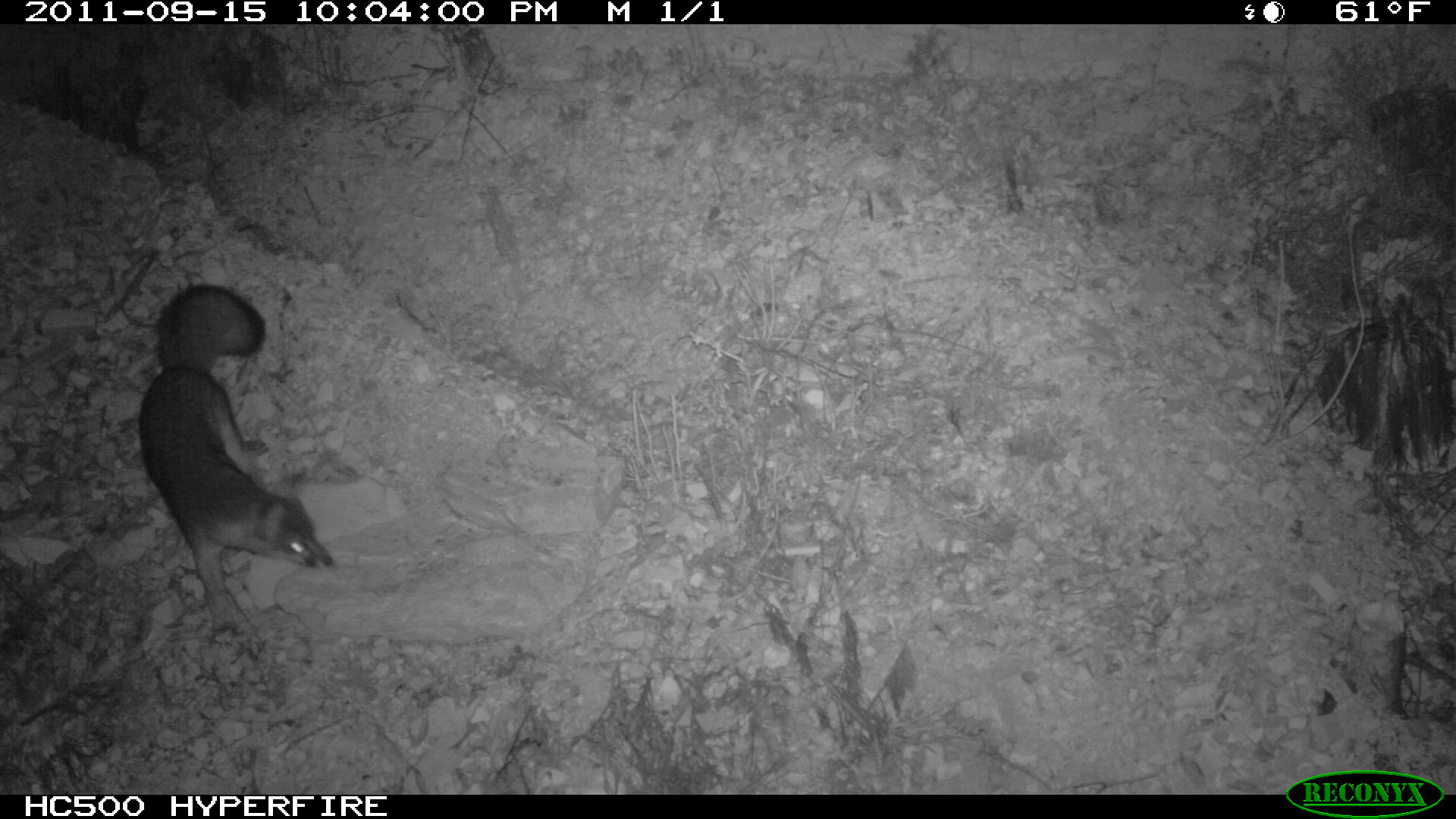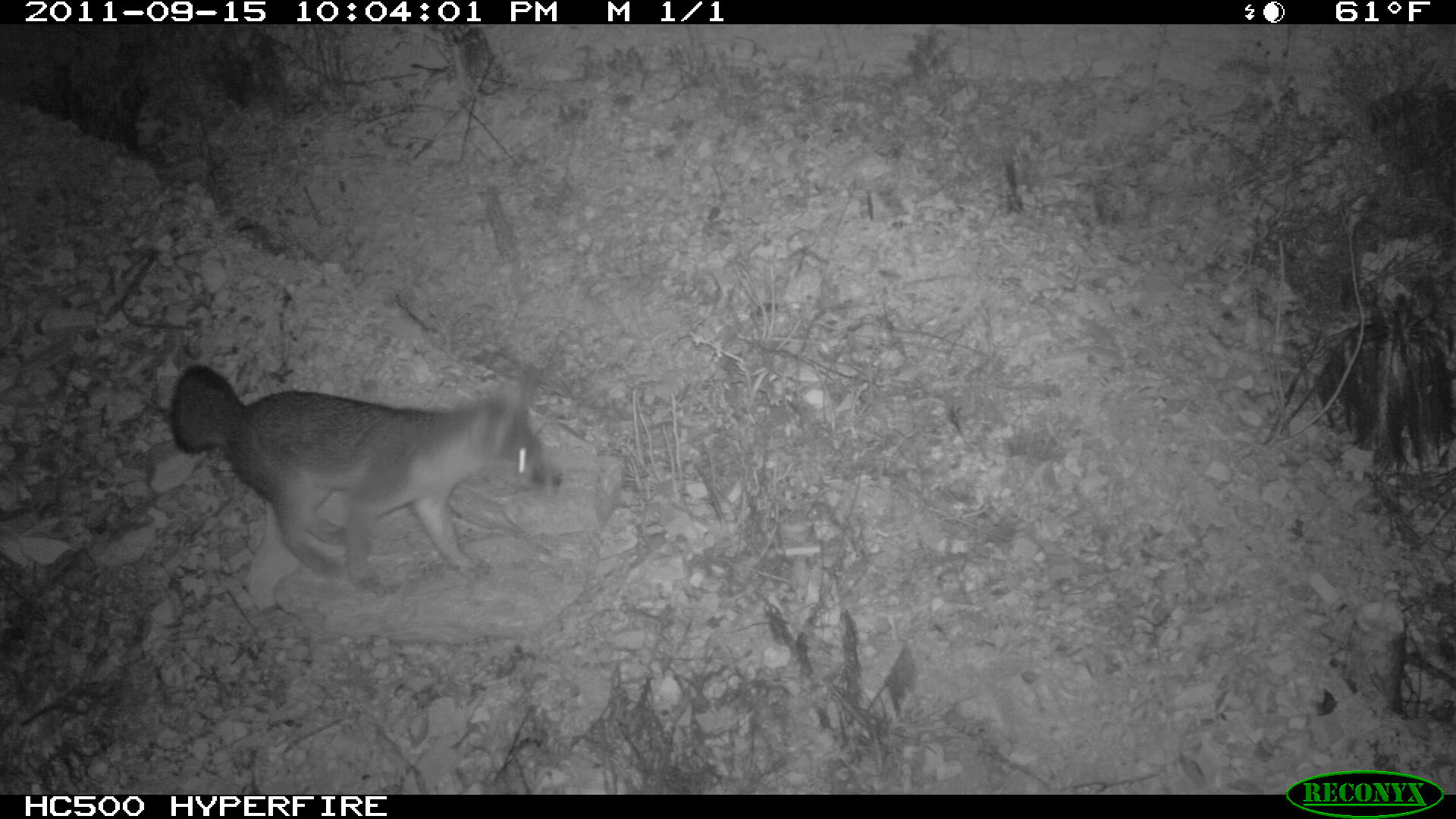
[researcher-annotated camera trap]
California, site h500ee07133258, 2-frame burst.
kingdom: Animalia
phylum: Chordata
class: Mammalia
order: Carnivora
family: Canidae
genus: Urocyon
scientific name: Urocyon littoralis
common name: island fox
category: fox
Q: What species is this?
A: Fox (island fox) (Urocyon littoralis).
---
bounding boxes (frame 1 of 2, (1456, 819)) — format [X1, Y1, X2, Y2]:
fox: [136, 282, 332, 645]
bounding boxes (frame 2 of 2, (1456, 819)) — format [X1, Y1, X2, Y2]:
fox: [168, 364, 561, 592]